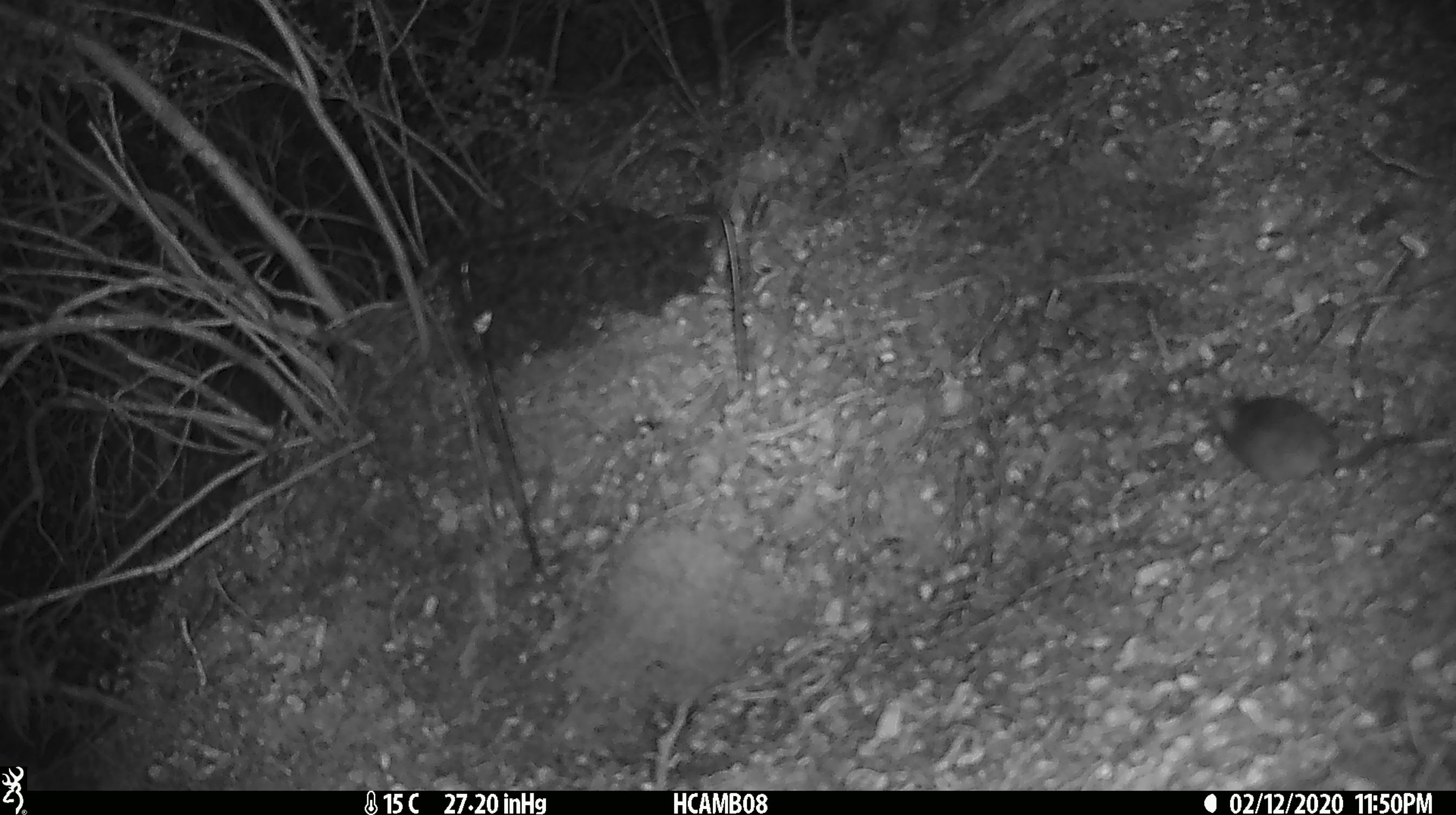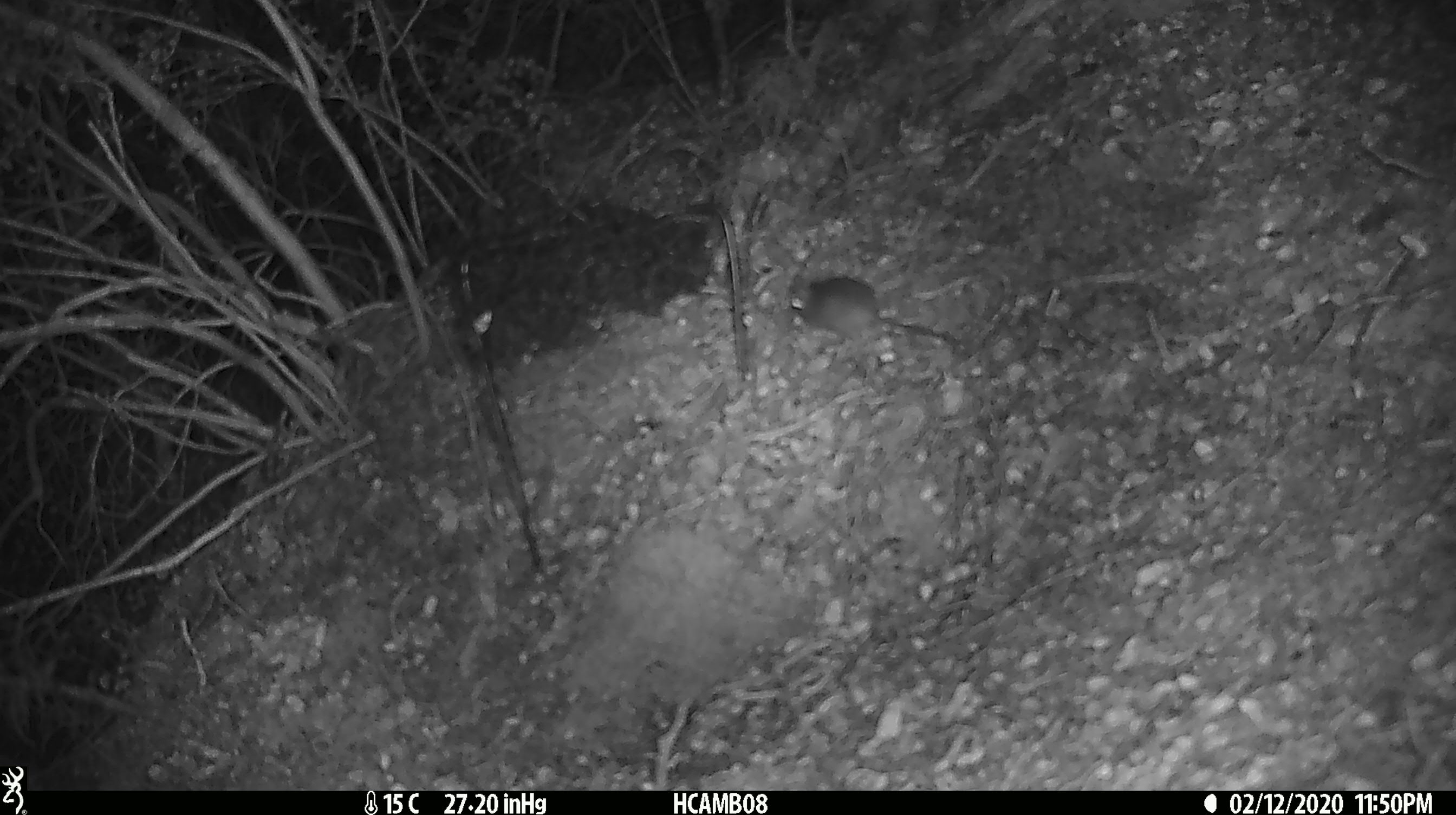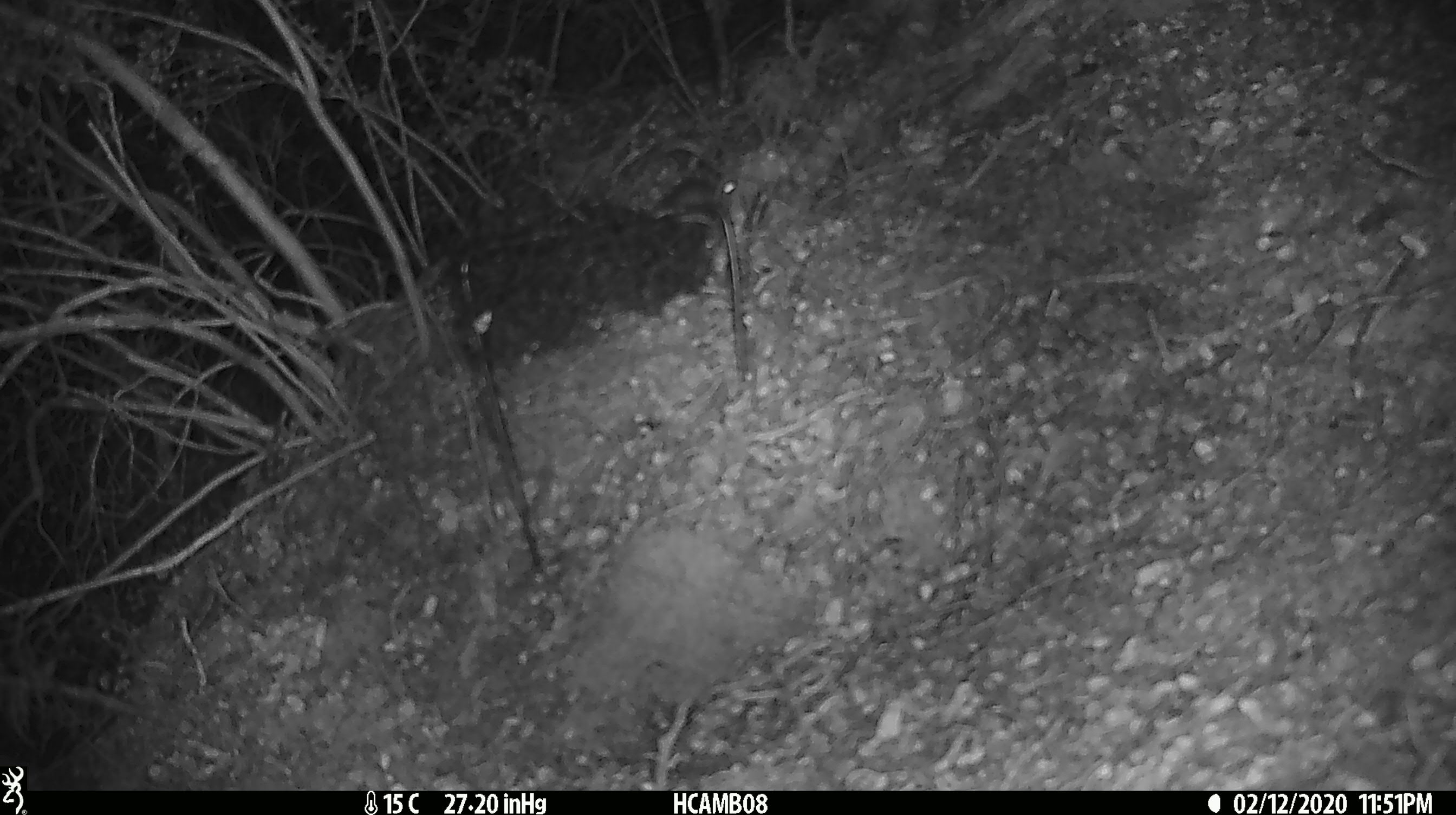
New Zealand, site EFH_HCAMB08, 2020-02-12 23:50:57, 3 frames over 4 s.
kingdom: Animalia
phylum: Chordata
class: Mammalia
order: Rodentia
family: Muridae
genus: Mus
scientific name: Mus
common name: mouse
Mouse (Mus).